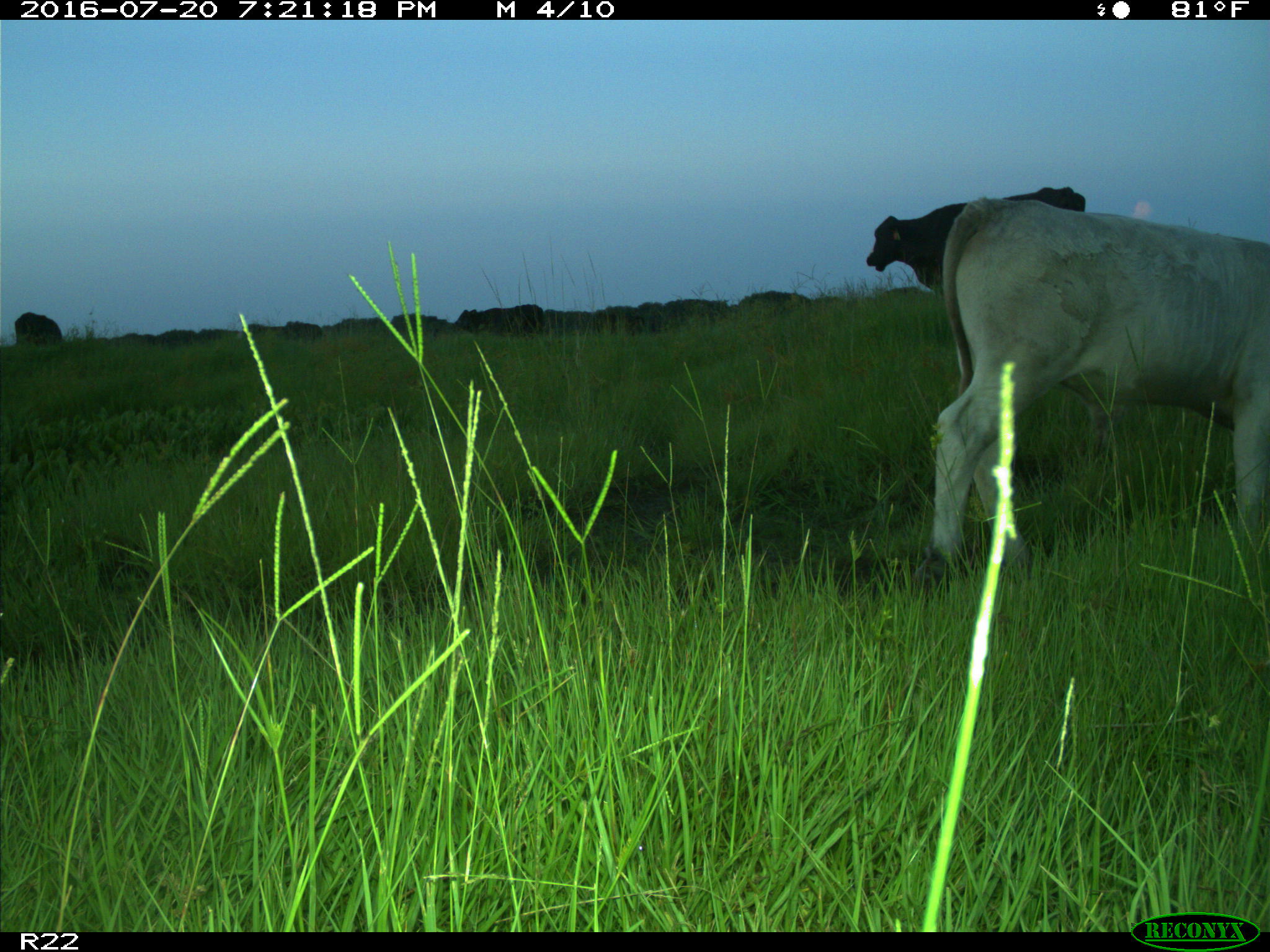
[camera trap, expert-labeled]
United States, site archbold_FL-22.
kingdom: Animalia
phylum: Chordata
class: Mammalia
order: Artiodactyla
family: Bovidae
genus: Bos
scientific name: Bos taurus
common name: domestic cow